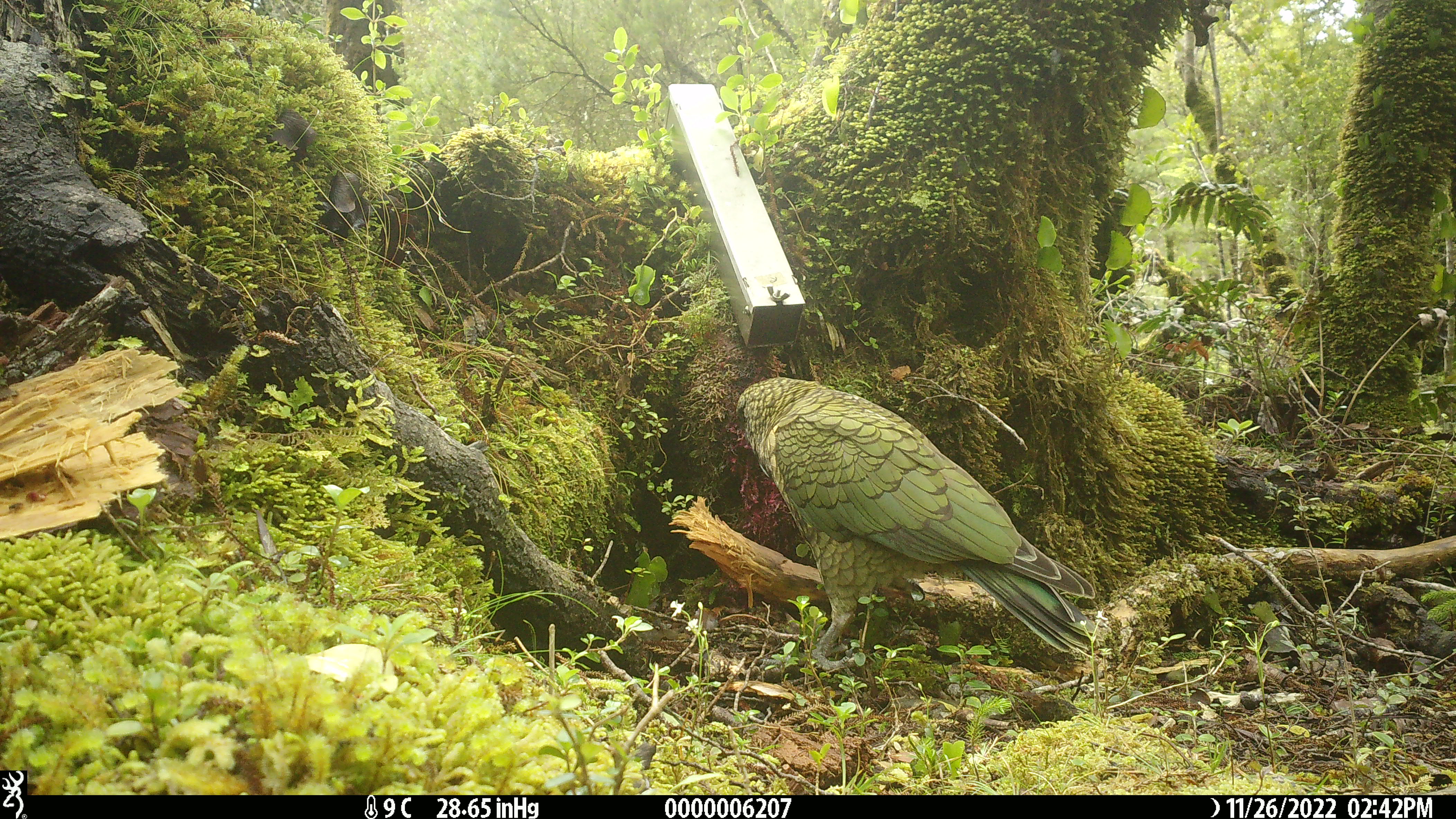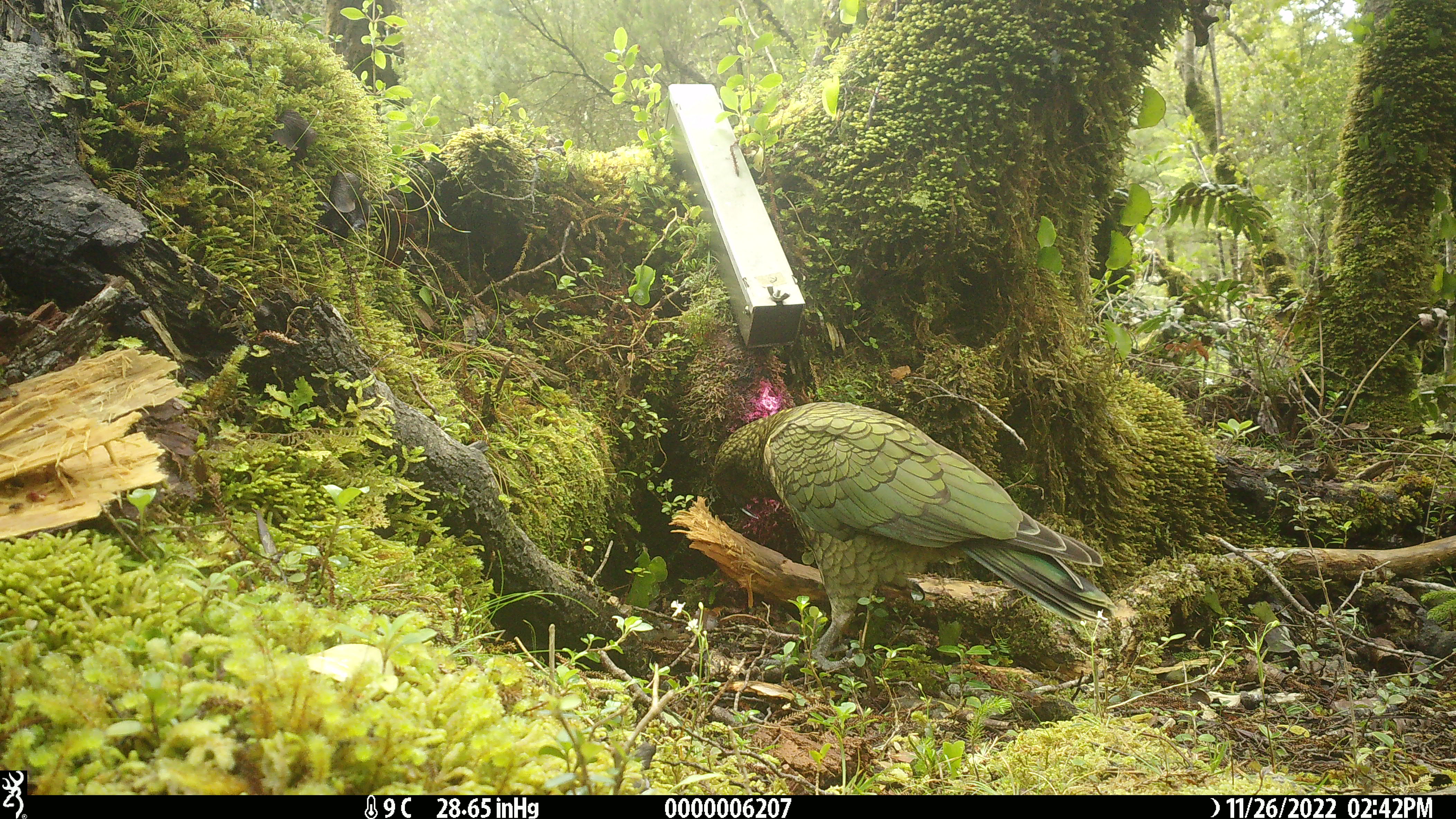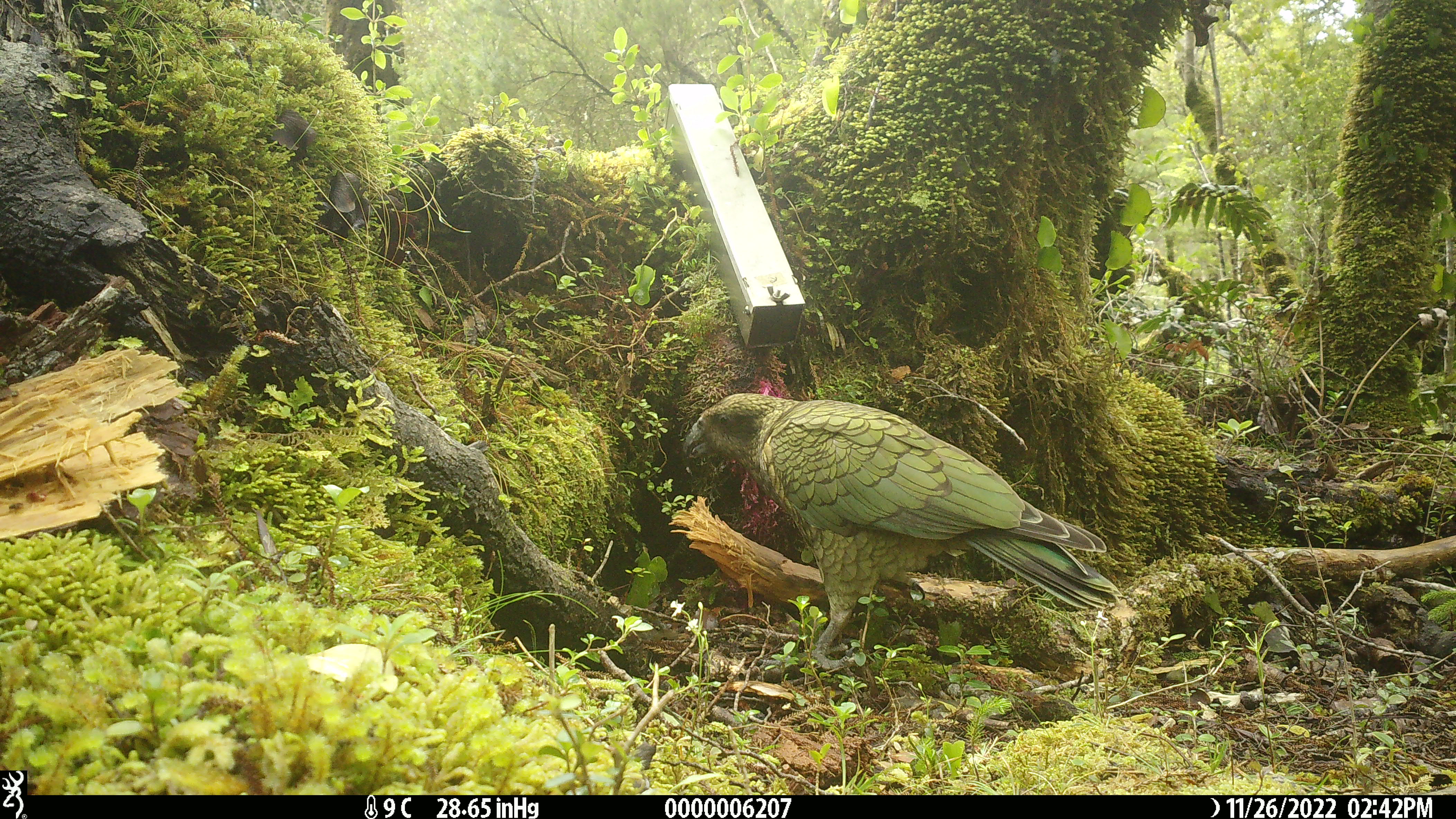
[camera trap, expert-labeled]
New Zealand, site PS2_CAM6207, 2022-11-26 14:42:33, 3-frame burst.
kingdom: Animalia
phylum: Chordata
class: Aves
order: Psittaciformes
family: Strigopidae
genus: Nestor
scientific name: Nestor notabilis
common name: kea